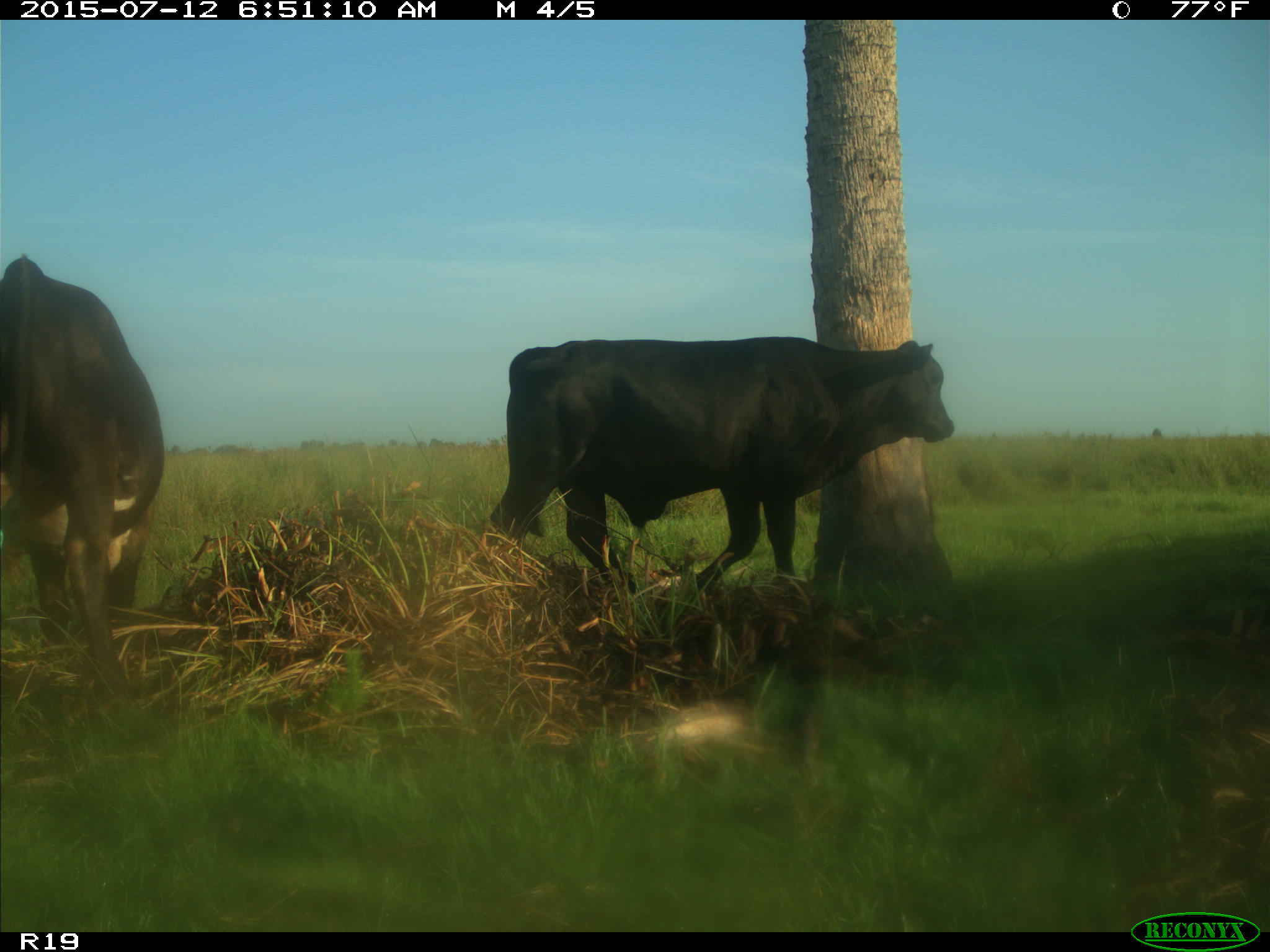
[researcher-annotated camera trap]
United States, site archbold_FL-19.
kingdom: Animalia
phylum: Chordata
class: Mammalia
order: Artiodactyla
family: Bovidae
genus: Bos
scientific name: Bos taurus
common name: domestic cow